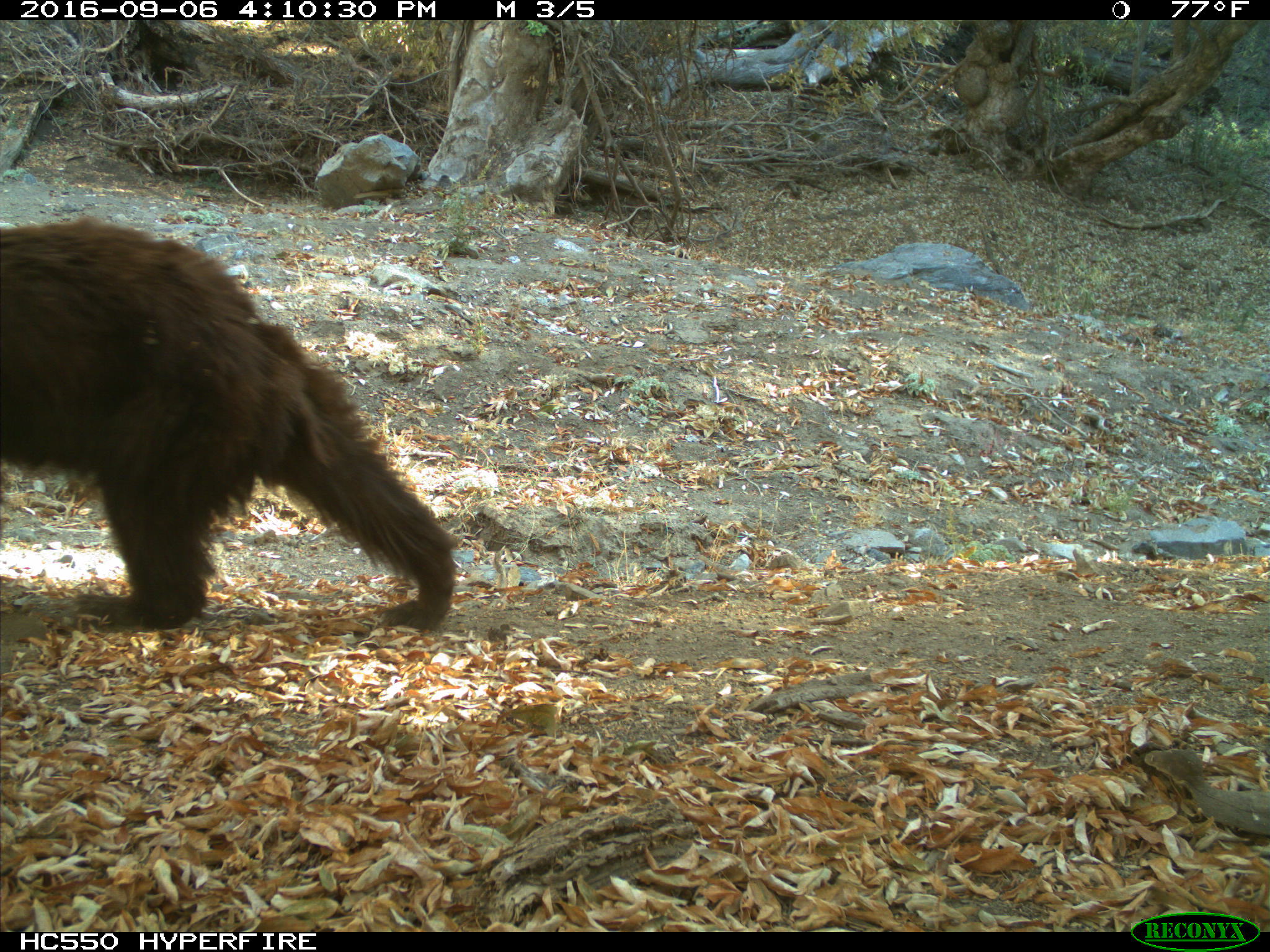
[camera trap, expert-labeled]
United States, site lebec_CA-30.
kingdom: Animalia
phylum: Chordata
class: Mammalia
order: Carnivora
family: Ursidae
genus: Ursus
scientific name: Ursus americanus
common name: american black bear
Ursus americanus (american black bear).